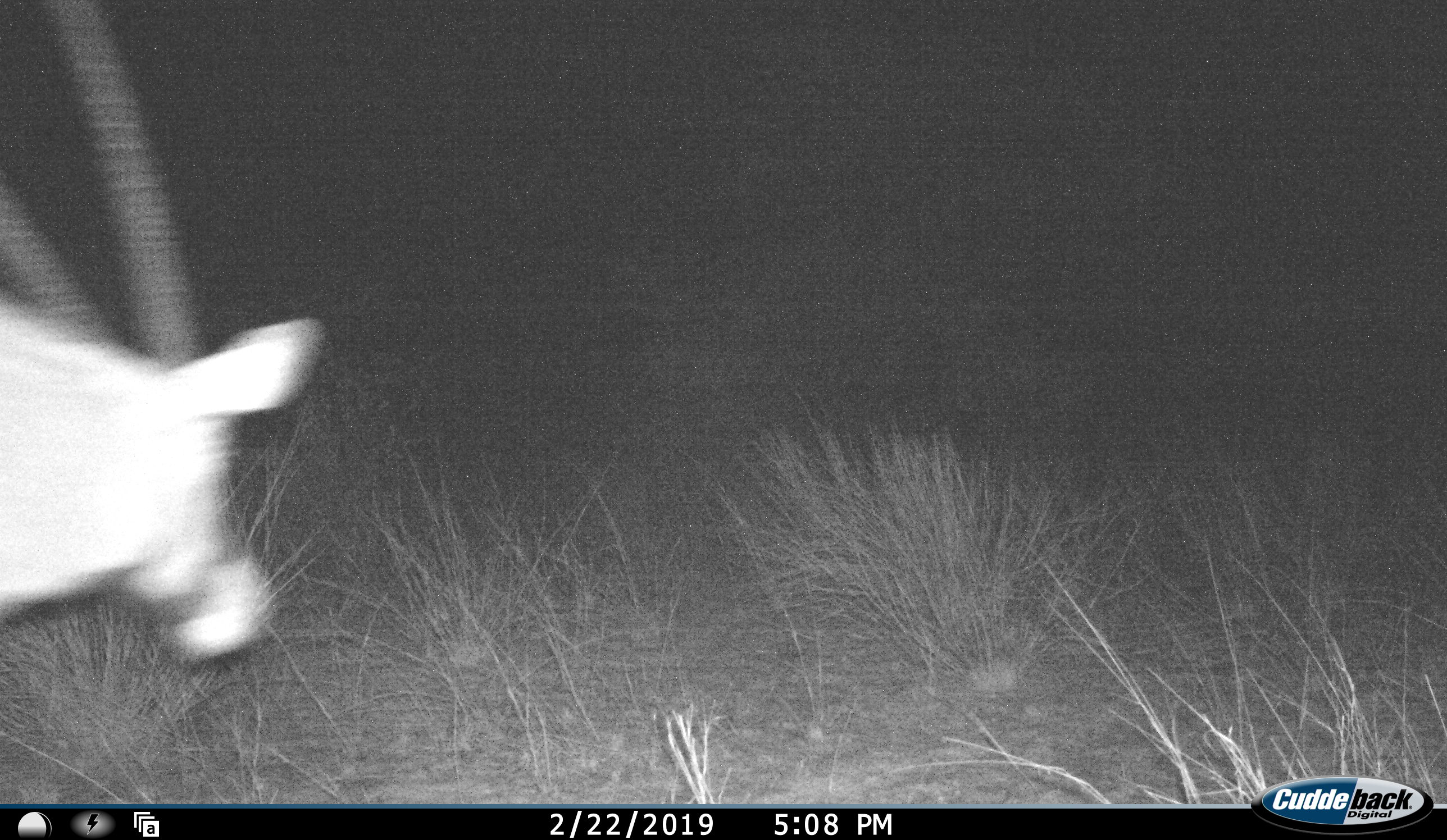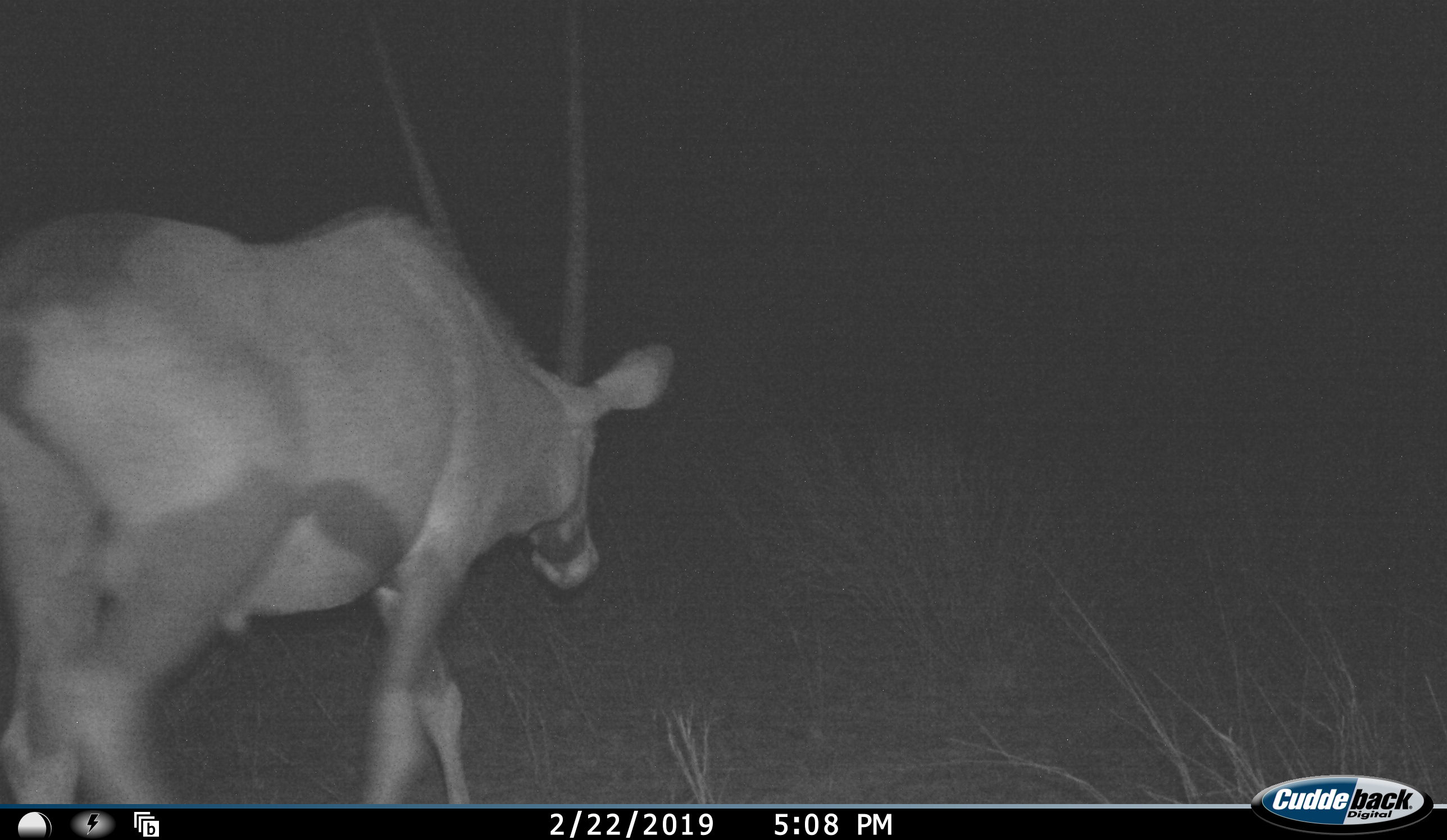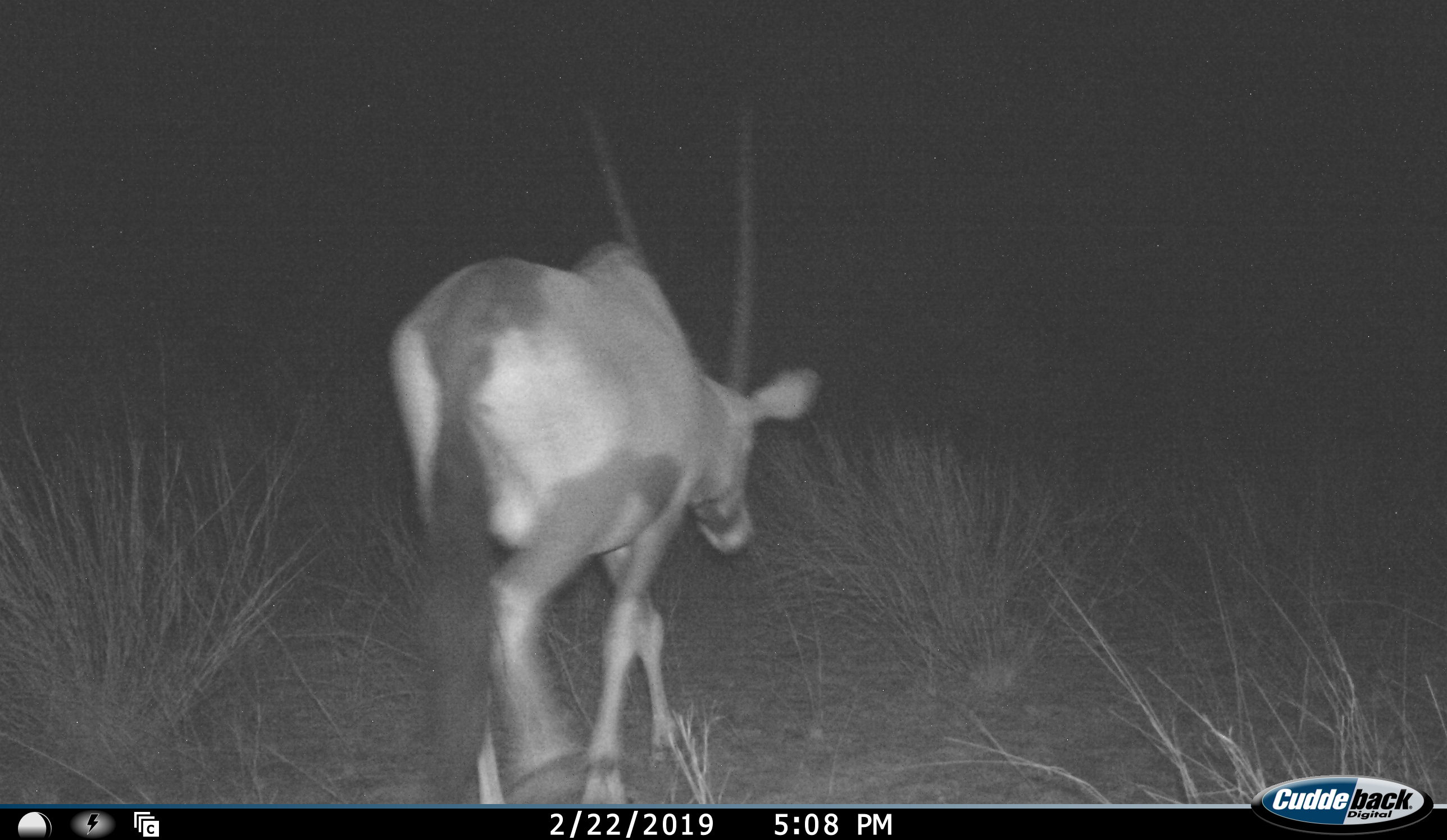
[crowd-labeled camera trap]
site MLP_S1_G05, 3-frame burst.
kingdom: Animalia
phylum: Chordata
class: Mammalia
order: Artiodactyla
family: Bovidae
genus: Oryx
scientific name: Oryx gazella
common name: gemsbok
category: oryx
Oryx (gemsbok) (Oryx gazella), count 1. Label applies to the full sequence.